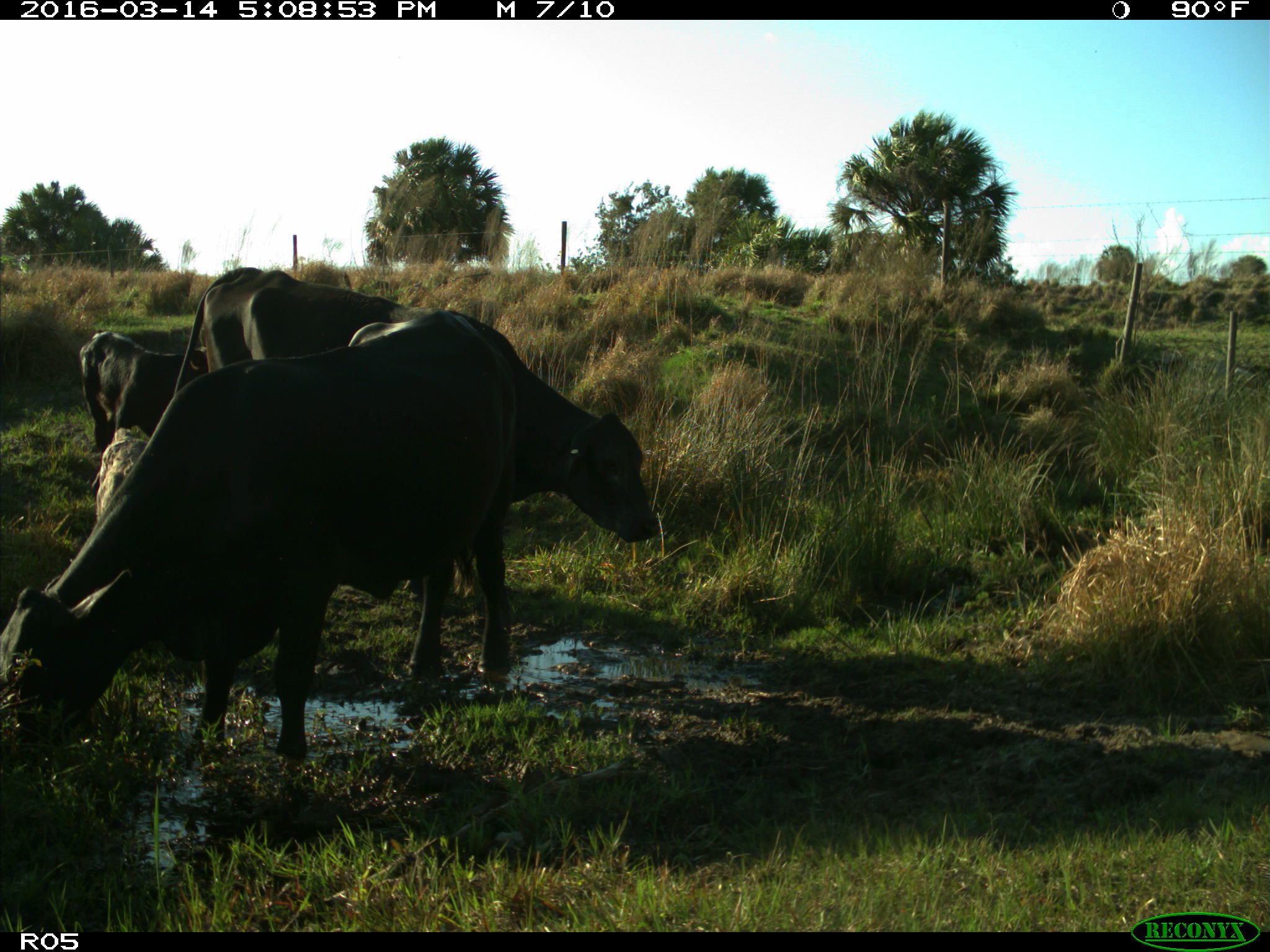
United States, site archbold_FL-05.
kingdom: Animalia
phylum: Chordata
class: Mammalia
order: Artiodactyla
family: Bovidae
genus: Bos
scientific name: Bos taurus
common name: domestic cow